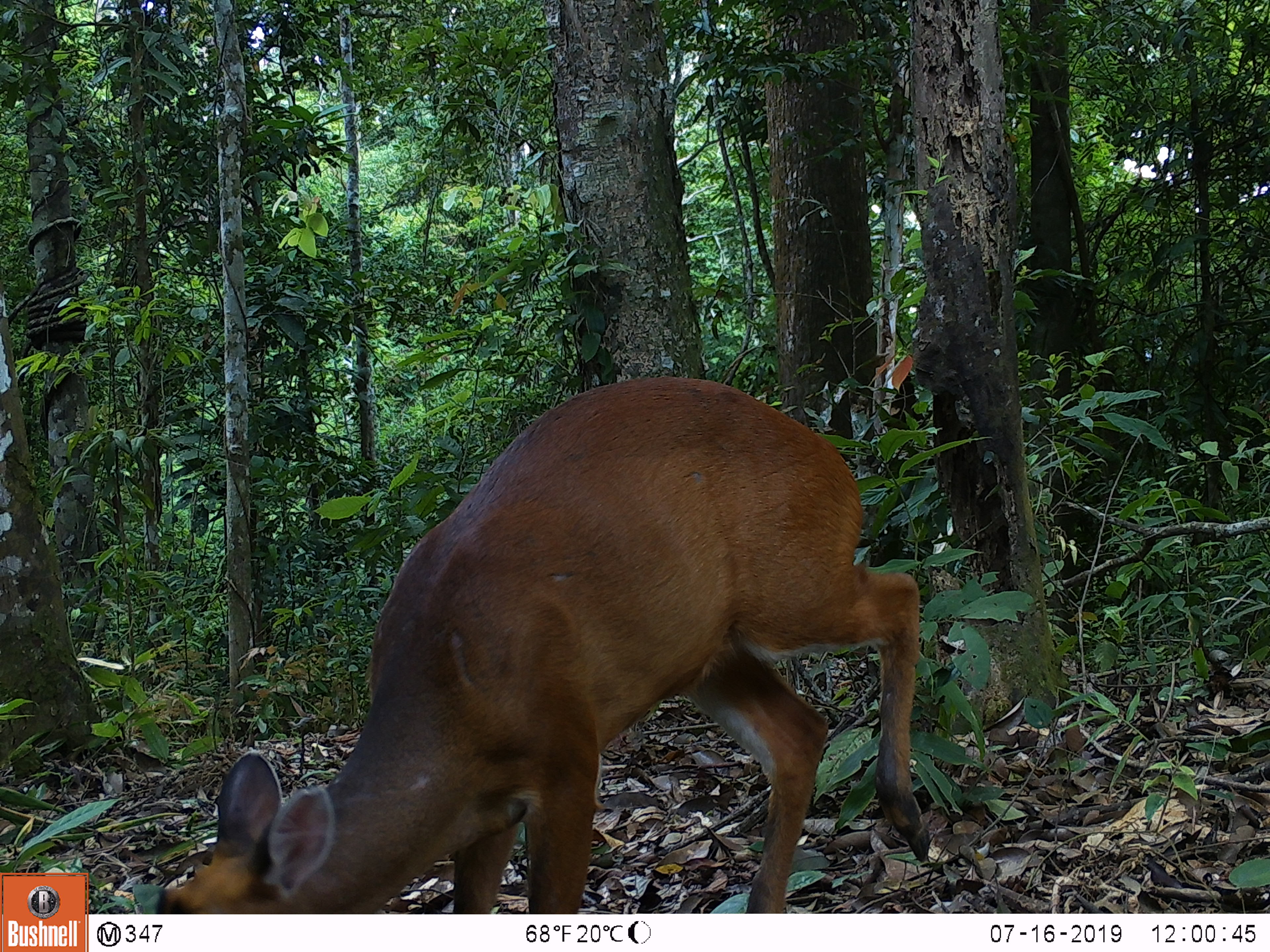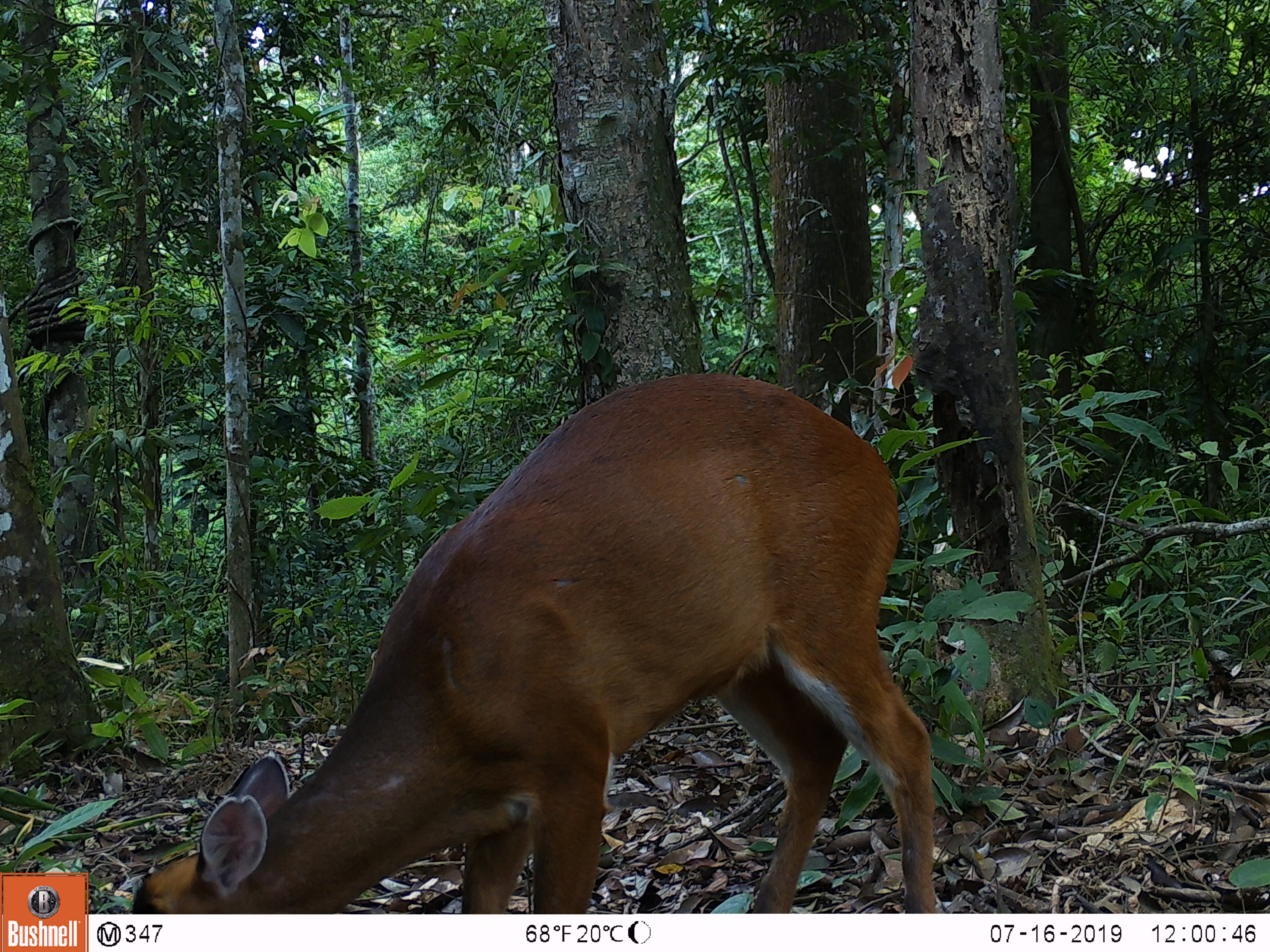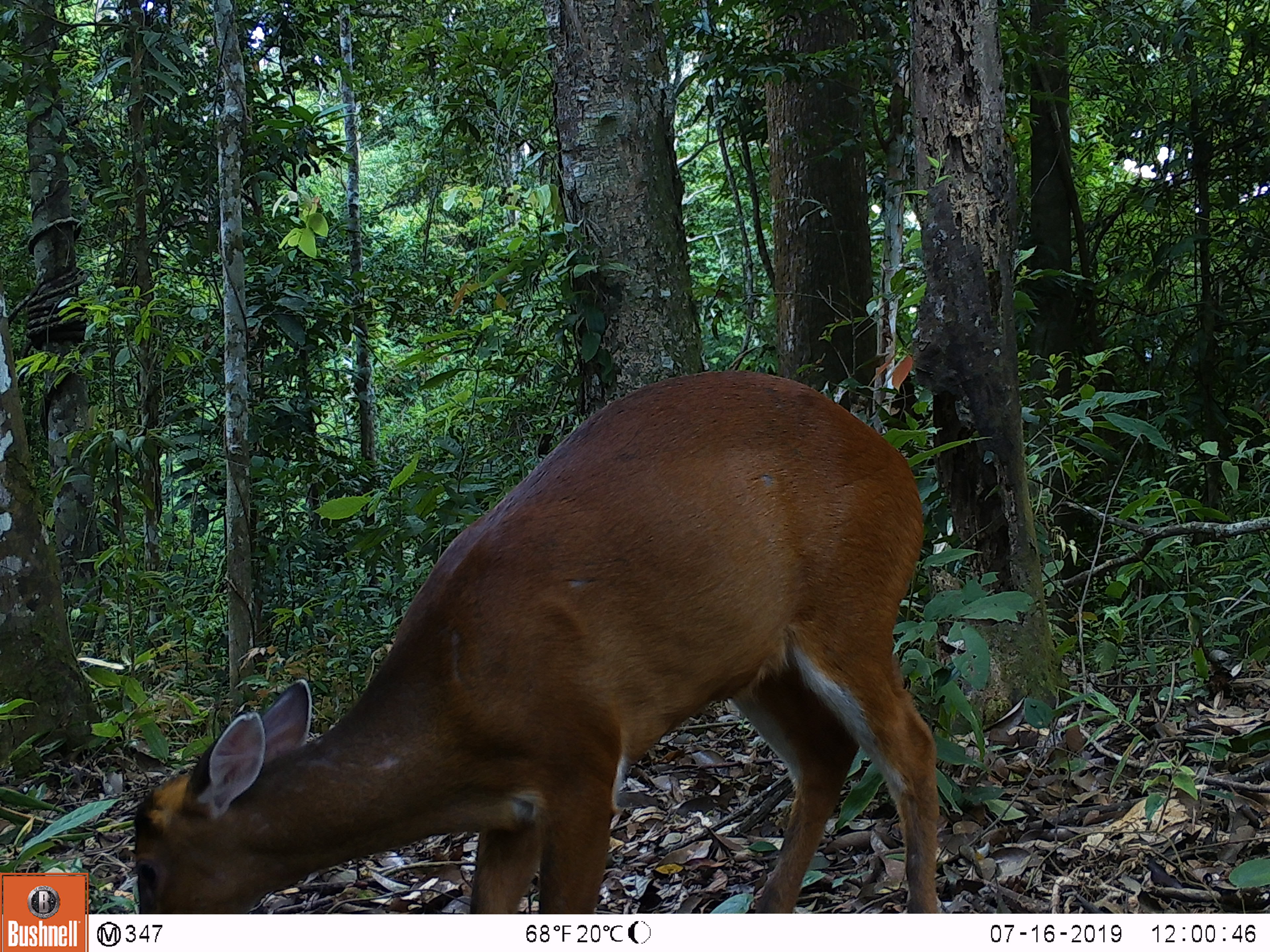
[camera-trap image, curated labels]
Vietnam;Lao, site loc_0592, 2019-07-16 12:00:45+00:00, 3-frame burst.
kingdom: Animalia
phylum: Chordata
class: Mammalia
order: Artiodactyla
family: Cervidae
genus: Muntiacus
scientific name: Muntiacus muntjak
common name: red muntjac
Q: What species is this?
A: Red muntjac (Muntiacus muntjak).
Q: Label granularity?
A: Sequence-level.